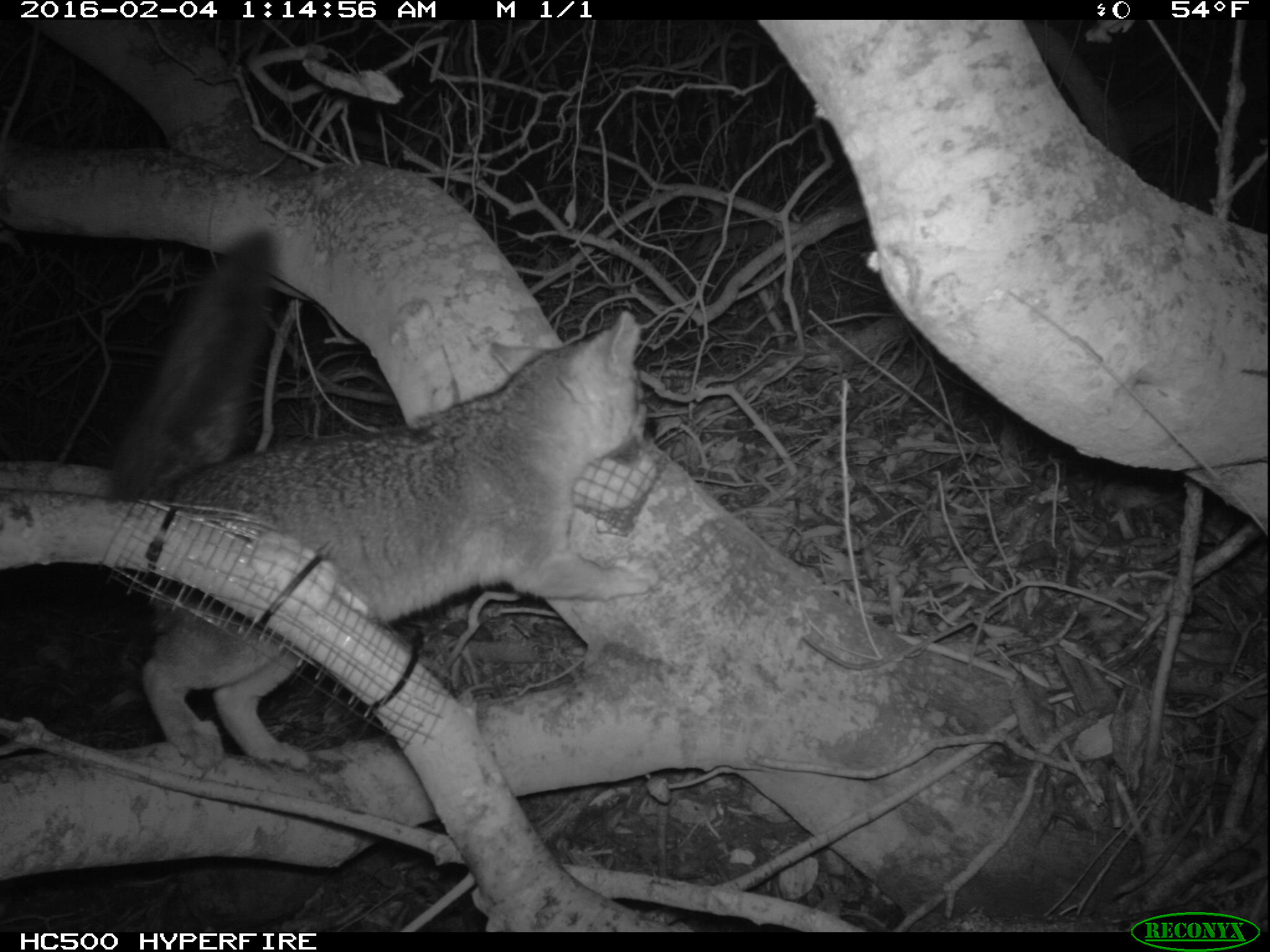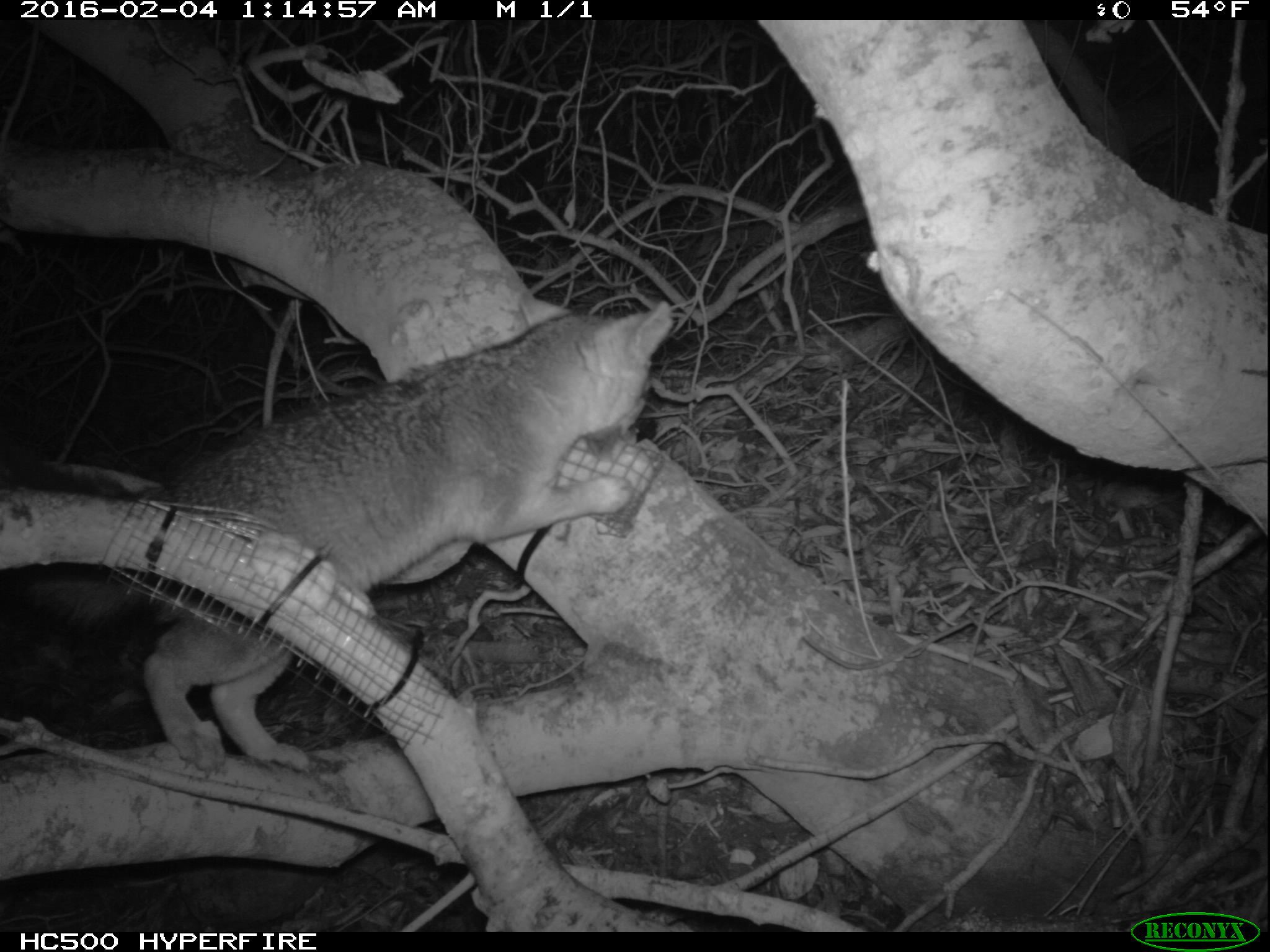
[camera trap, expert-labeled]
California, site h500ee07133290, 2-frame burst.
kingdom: Animalia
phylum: Chordata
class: Mammalia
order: Carnivora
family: Canidae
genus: Urocyon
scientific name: Urocyon littoralis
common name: island fox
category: fox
Fox (island fox) (Urocyon littoralis).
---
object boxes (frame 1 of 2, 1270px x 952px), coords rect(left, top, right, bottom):
fox: rect(109, 230, 658, 768)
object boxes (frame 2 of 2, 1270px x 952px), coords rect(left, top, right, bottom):
fox: rect(0, 299, 673, 775)